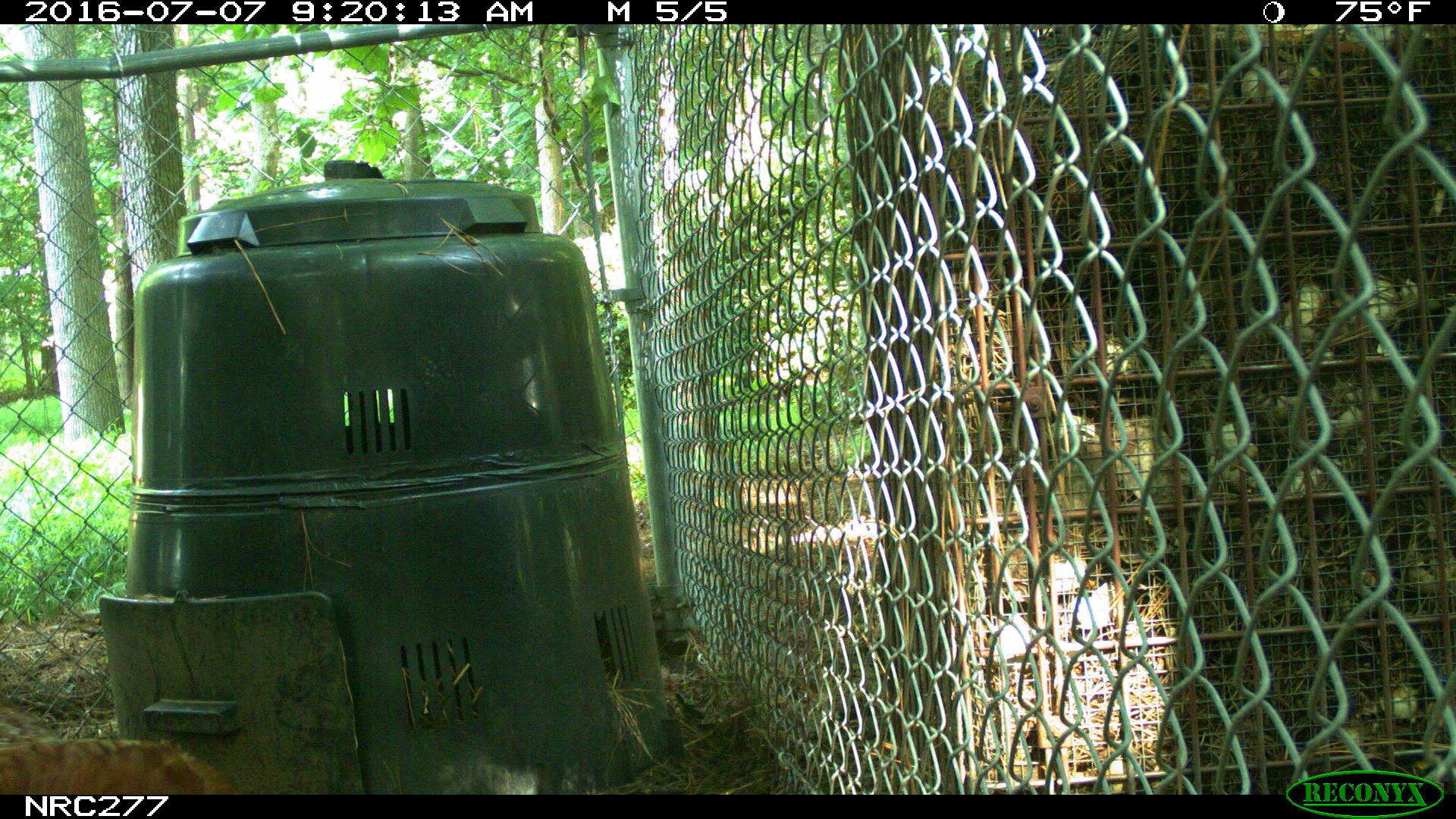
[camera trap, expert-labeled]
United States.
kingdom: Animalia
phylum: Chordata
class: Aves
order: Galliformes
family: Phasianidae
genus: Gallus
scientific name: Gallus gallus domesticus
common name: domestic chicken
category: Chicken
Chicken (domestic chicken) (Gallus gallus domesticus).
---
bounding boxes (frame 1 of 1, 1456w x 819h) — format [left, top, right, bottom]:
Chicken: [3, 720, 234, 793]